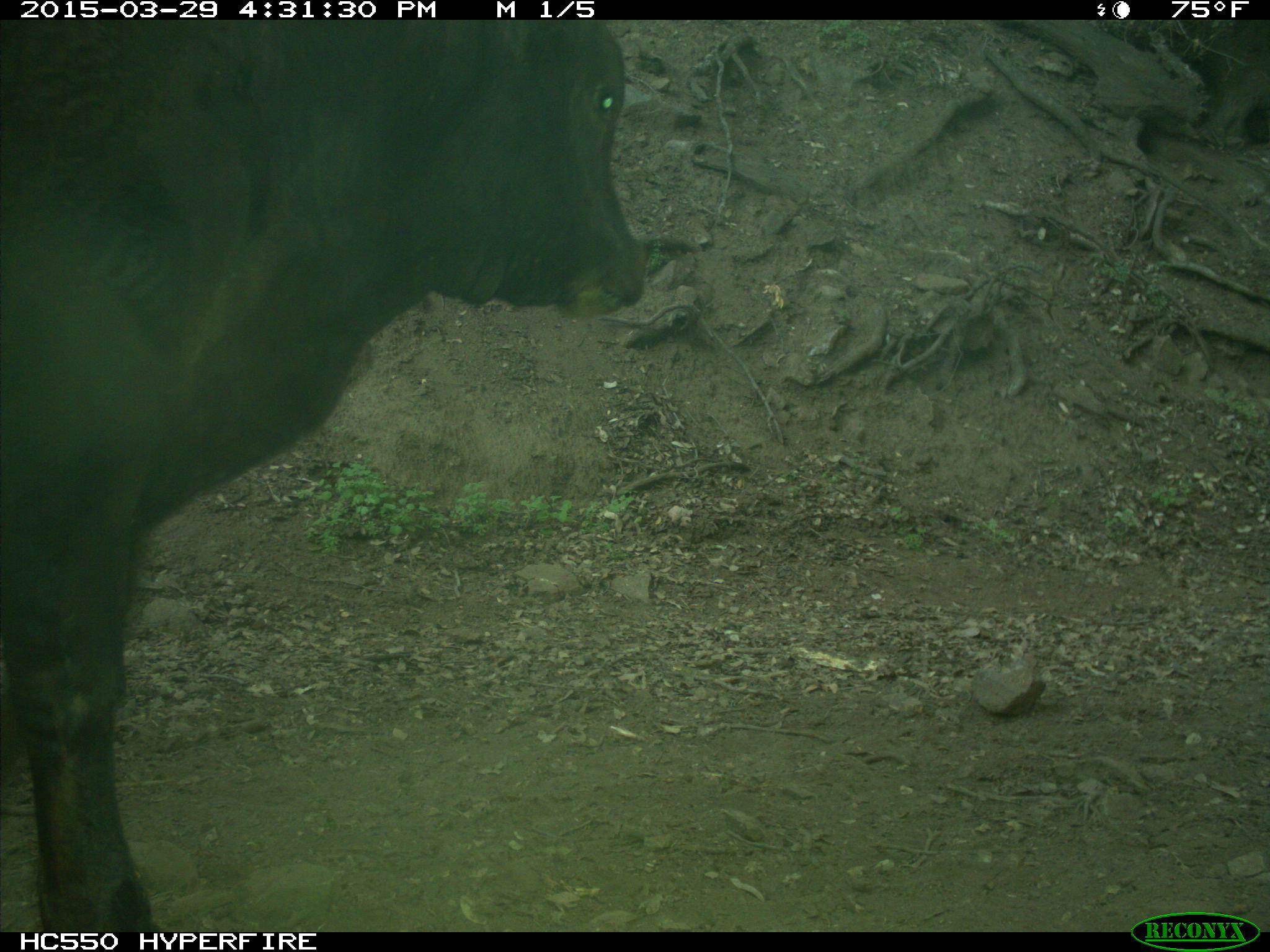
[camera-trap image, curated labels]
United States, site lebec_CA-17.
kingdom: Animalia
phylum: Chordata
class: Mammalia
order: Artiodactyla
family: Bovidae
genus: Bos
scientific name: Bos taurus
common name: domestic cow